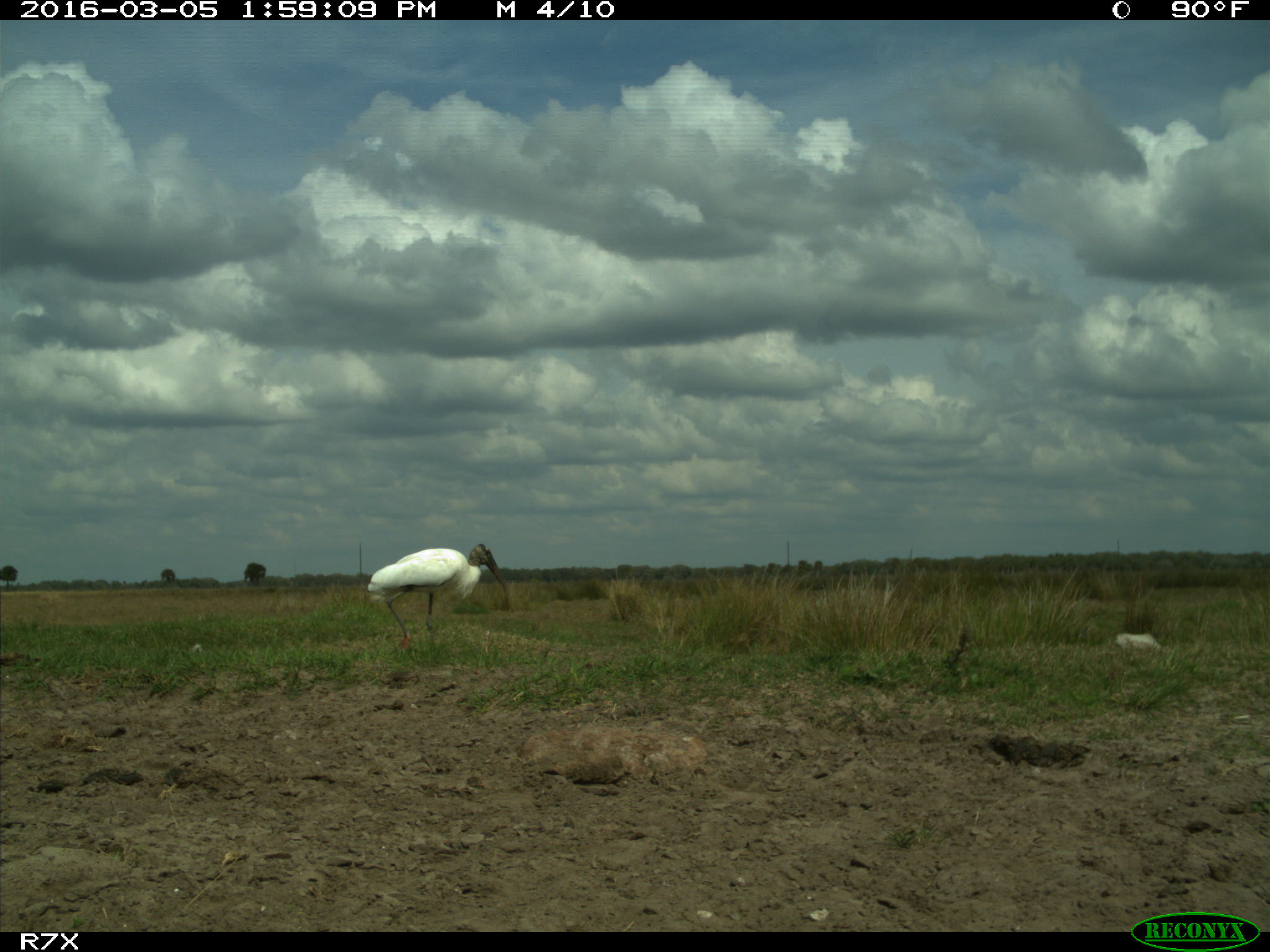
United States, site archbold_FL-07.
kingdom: Animalia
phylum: Chordata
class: Aves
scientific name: Aves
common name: birds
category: unidentified bird